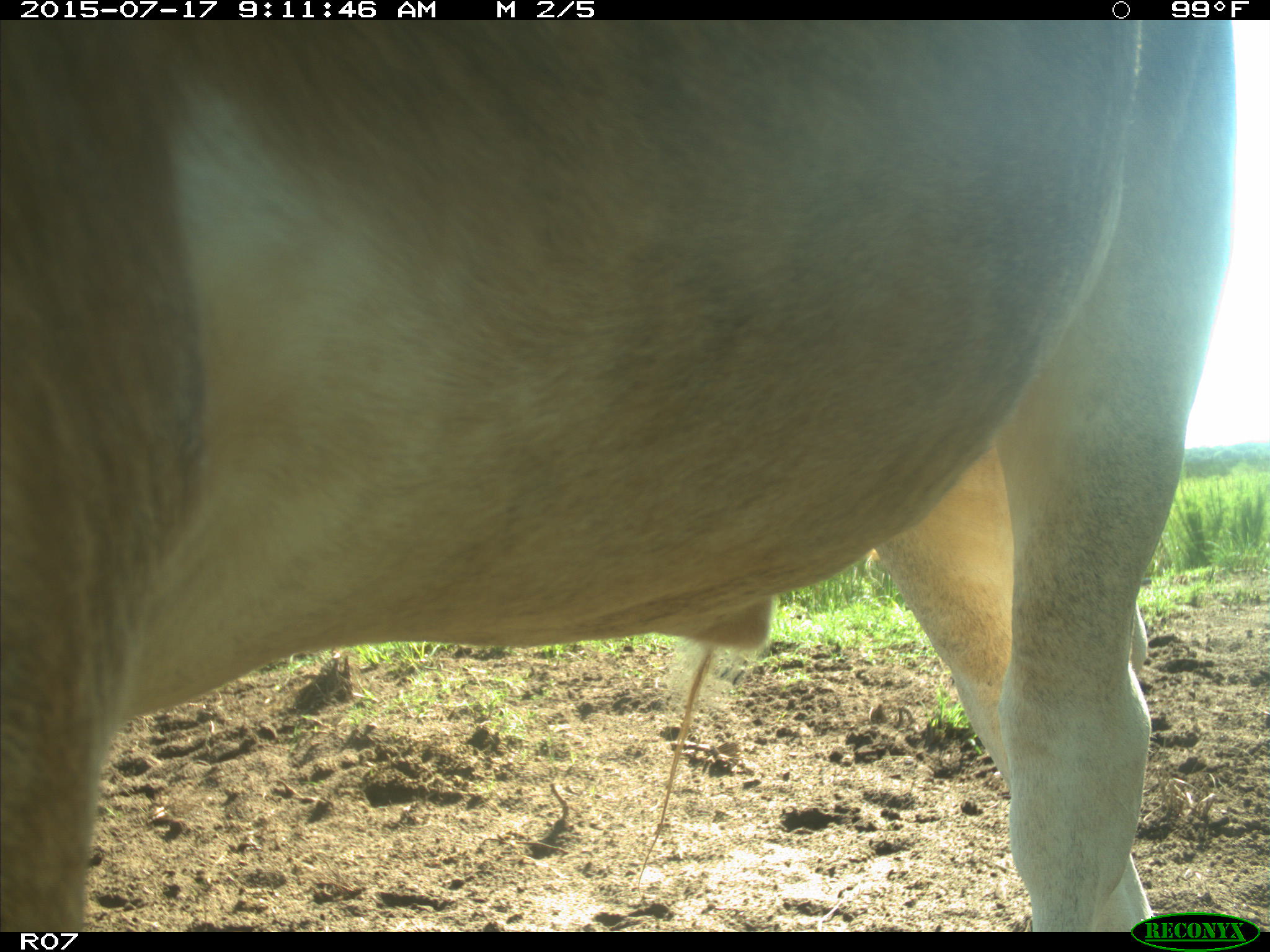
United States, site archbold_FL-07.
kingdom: Animalia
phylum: Chordata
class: Mammalia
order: Artiodactyla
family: Bovidae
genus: Bos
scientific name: Bos taurus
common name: domestic cow